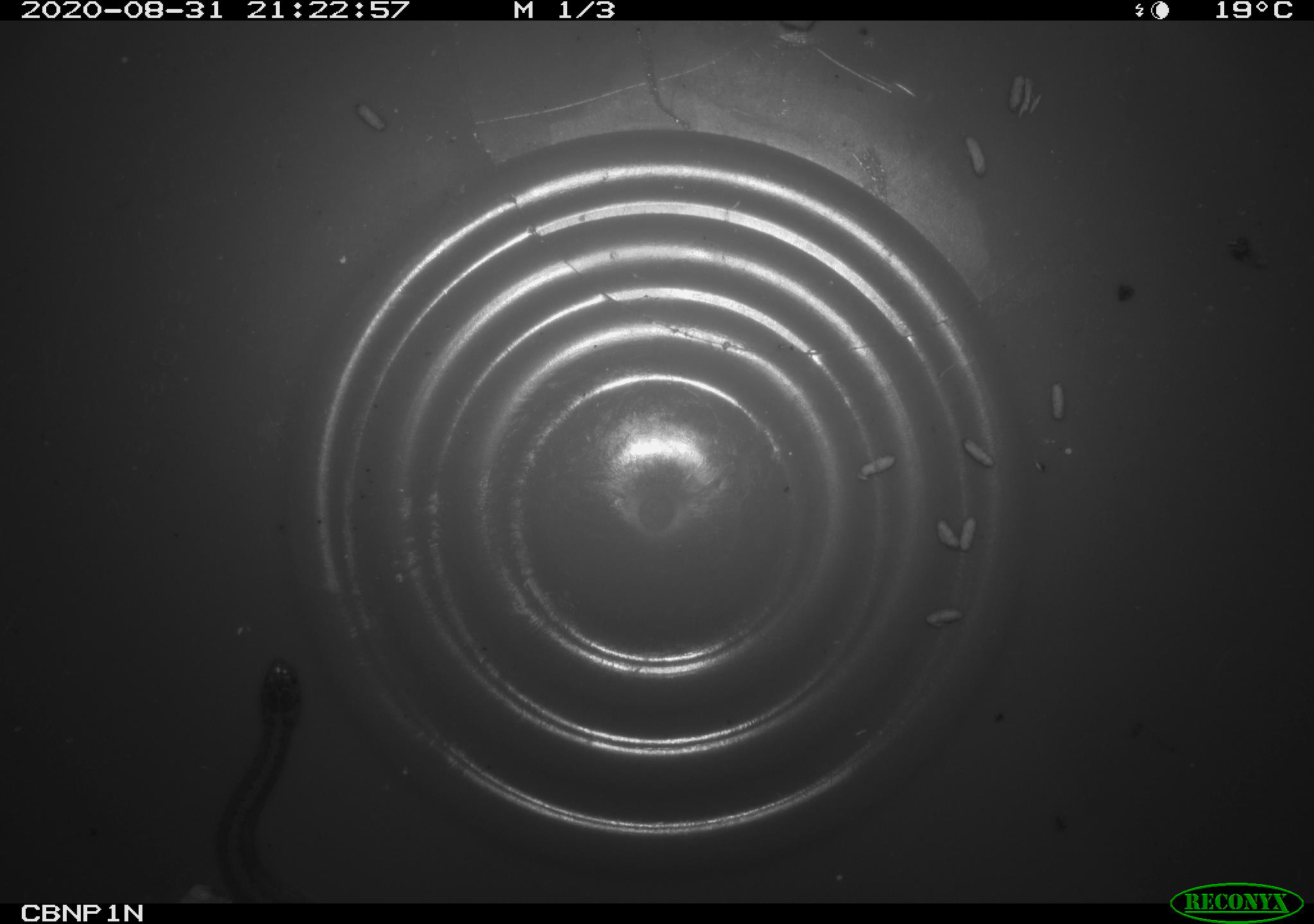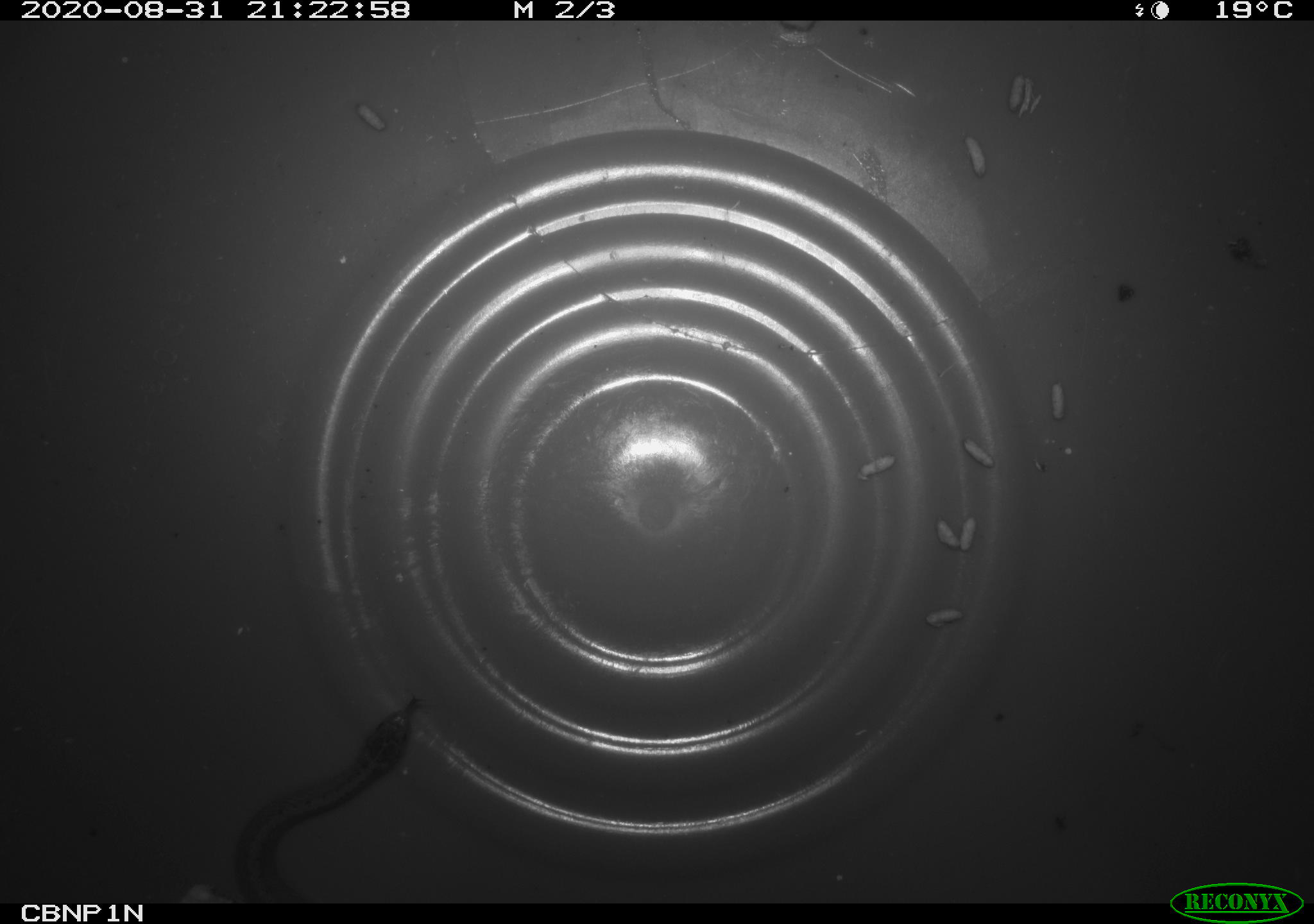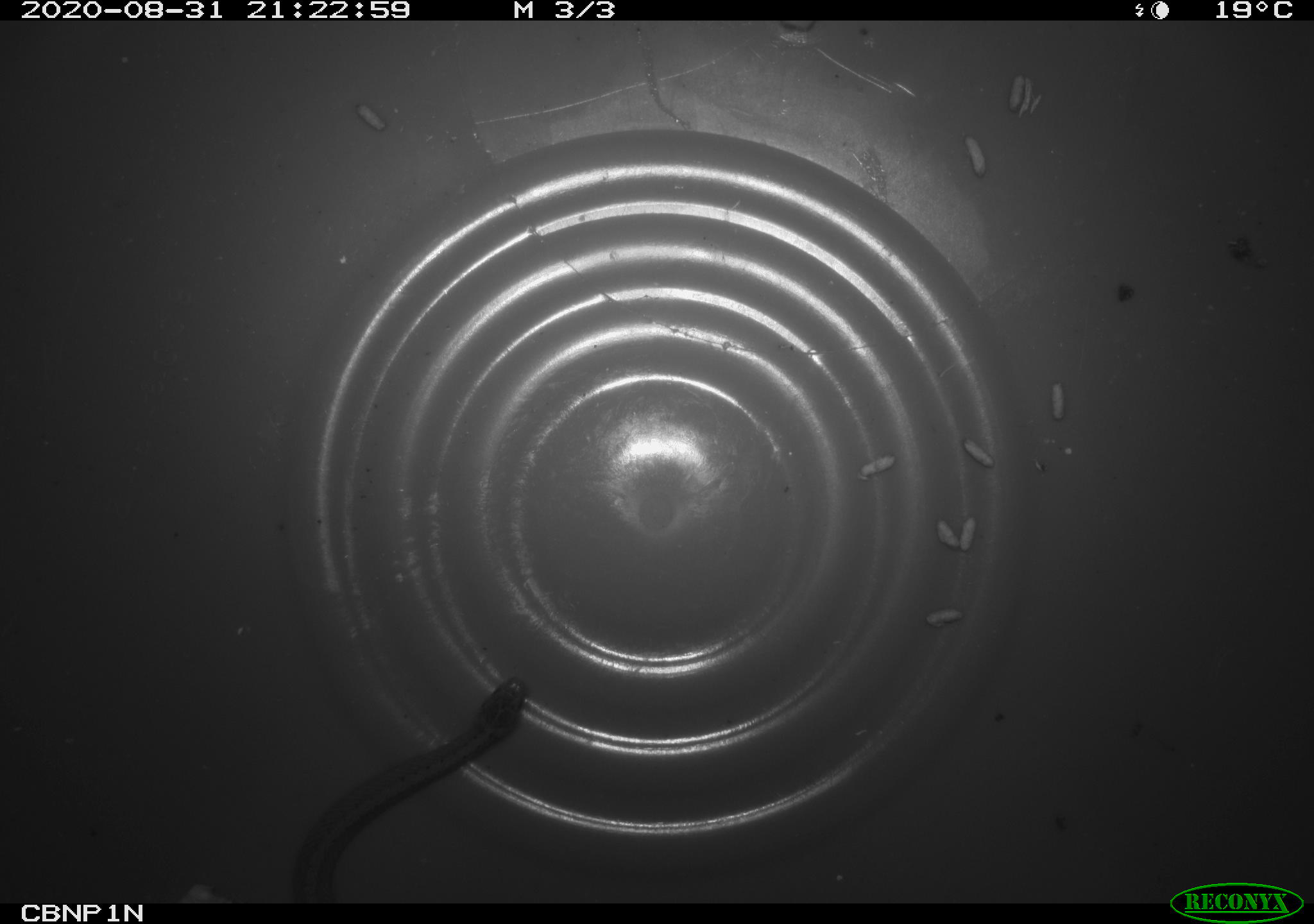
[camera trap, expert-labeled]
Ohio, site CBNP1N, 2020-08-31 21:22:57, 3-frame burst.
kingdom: Animalia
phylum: Chordata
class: Reptilia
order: Squamata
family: Colubridae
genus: Storeria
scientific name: Storeria dekayi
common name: dekay's brownsnake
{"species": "dekay's brownsnake (Storeria dekayi)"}